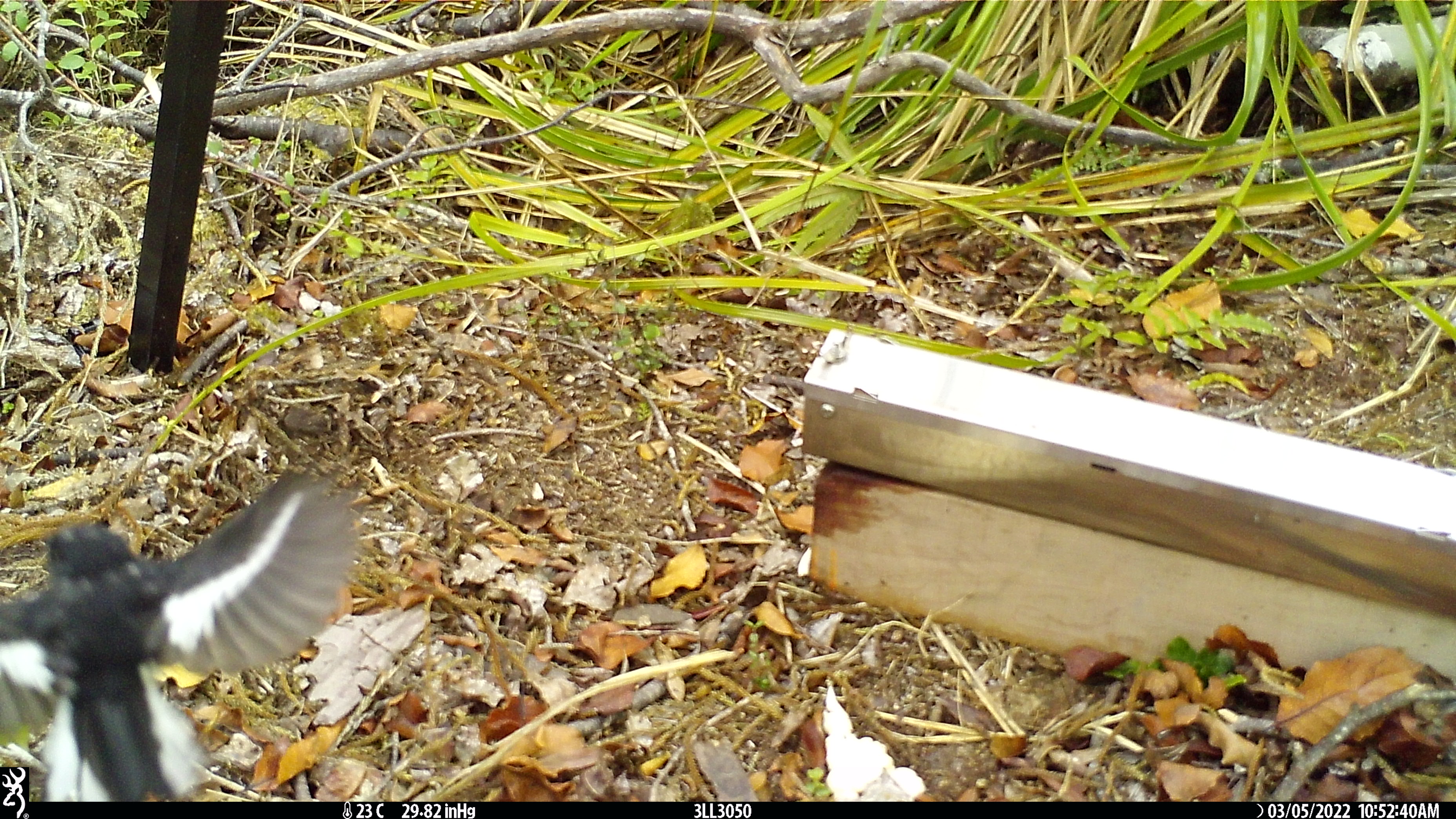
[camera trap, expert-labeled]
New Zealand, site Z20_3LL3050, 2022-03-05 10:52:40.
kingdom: Animalia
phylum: Chordata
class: Aves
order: Passeriformes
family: Petroicidae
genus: Petroica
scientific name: Petroica macrocephala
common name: tomtit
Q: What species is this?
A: Tomtit (Petroica macrocephala).